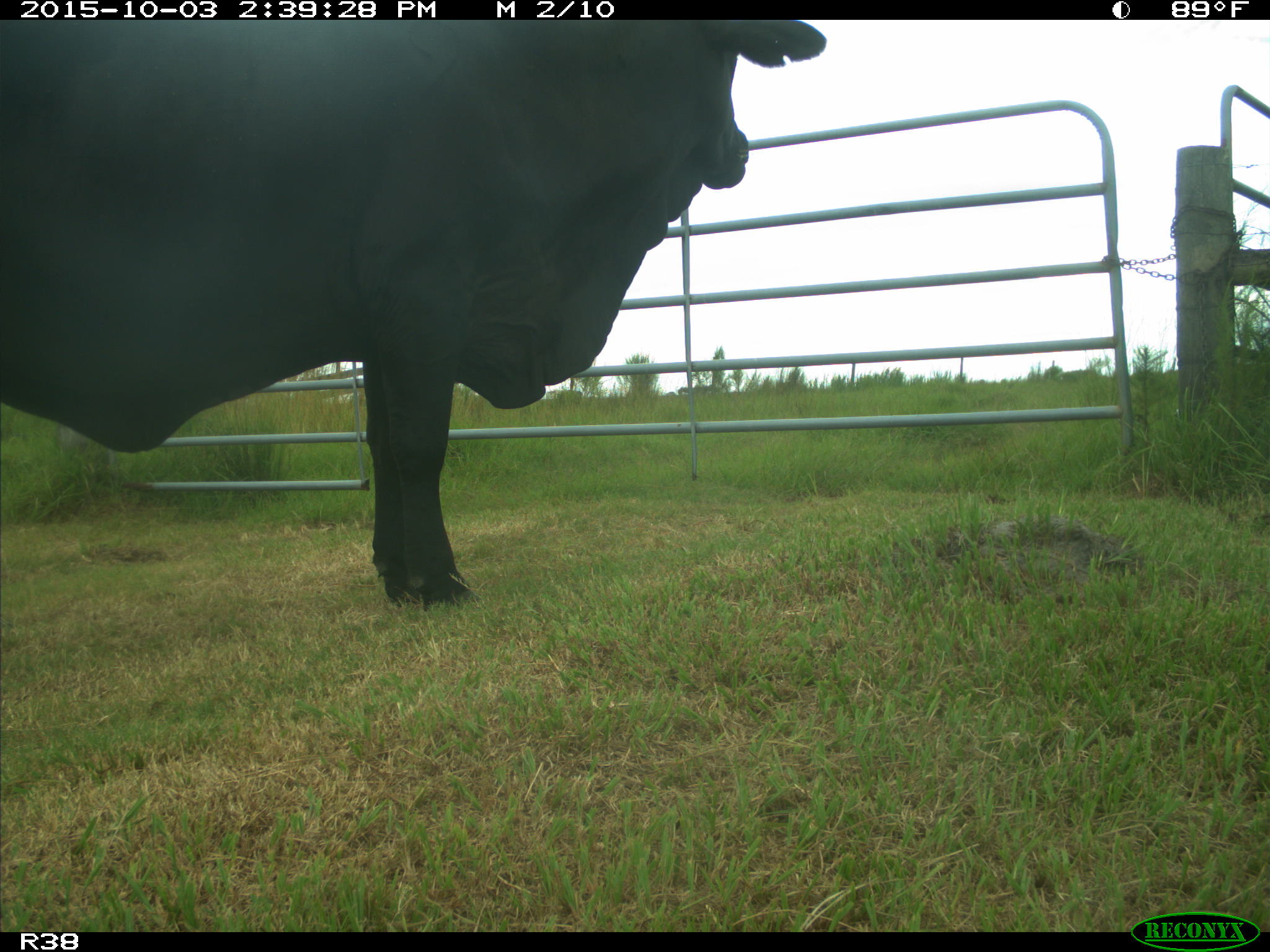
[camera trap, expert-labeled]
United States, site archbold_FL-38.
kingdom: Animalia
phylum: Chordata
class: Mammalia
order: Artiodactyla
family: Bovidae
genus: Bos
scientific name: Bos taurus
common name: domestic cow